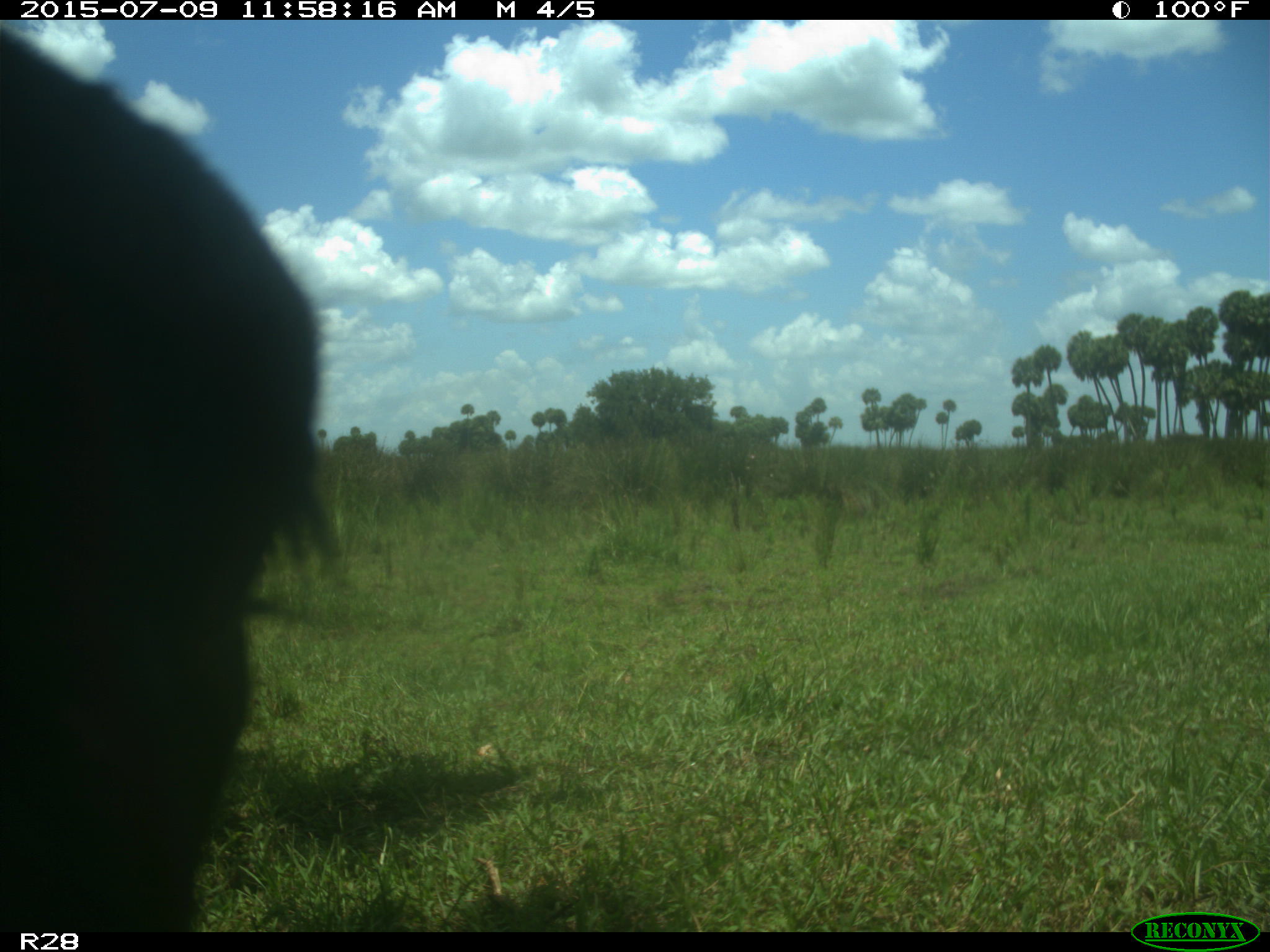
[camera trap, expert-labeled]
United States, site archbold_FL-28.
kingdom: Animalia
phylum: Chordata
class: Mammalia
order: Artiodactyla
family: Bovidae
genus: Bos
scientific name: Bos taurus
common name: domestic cow